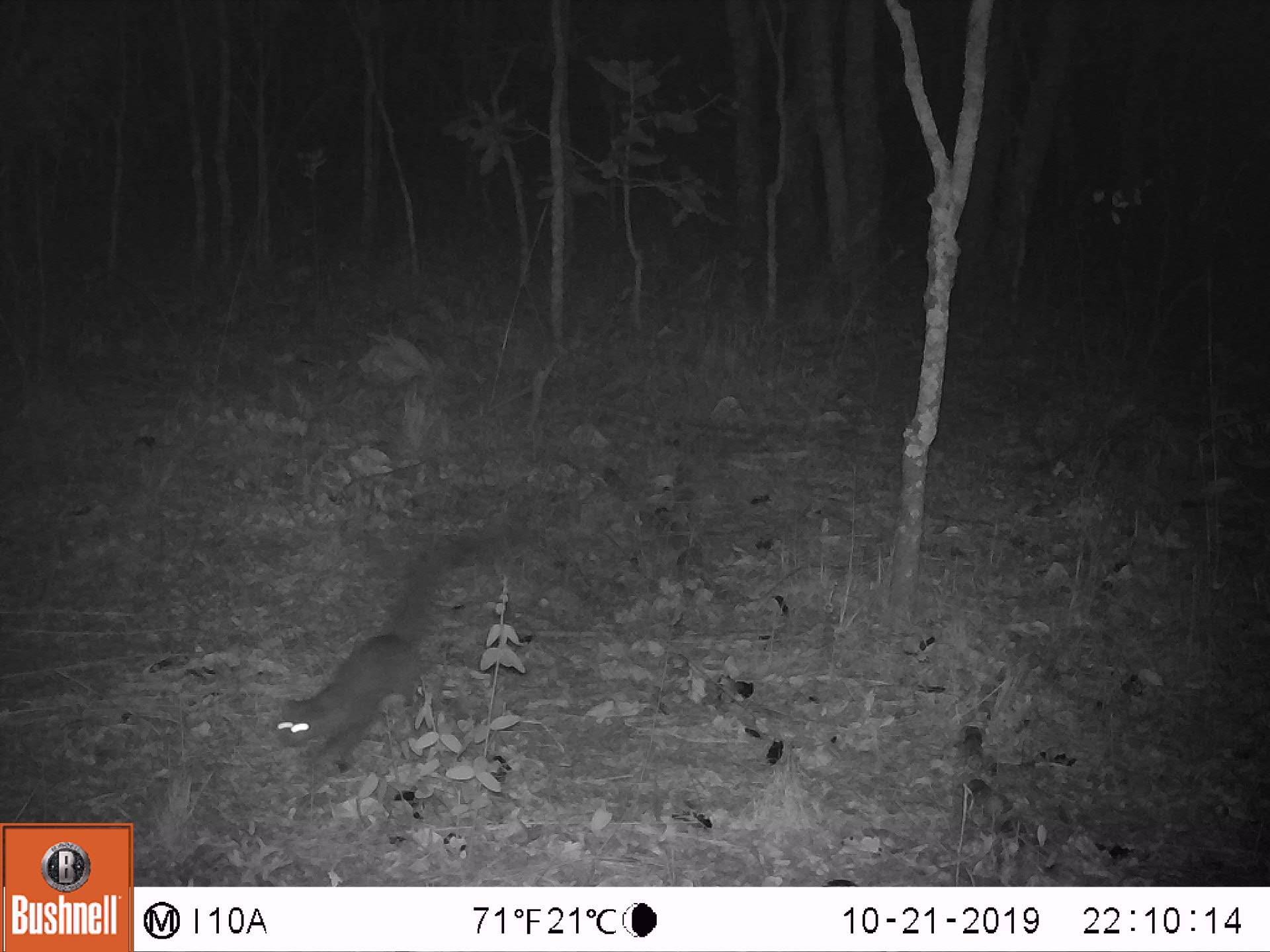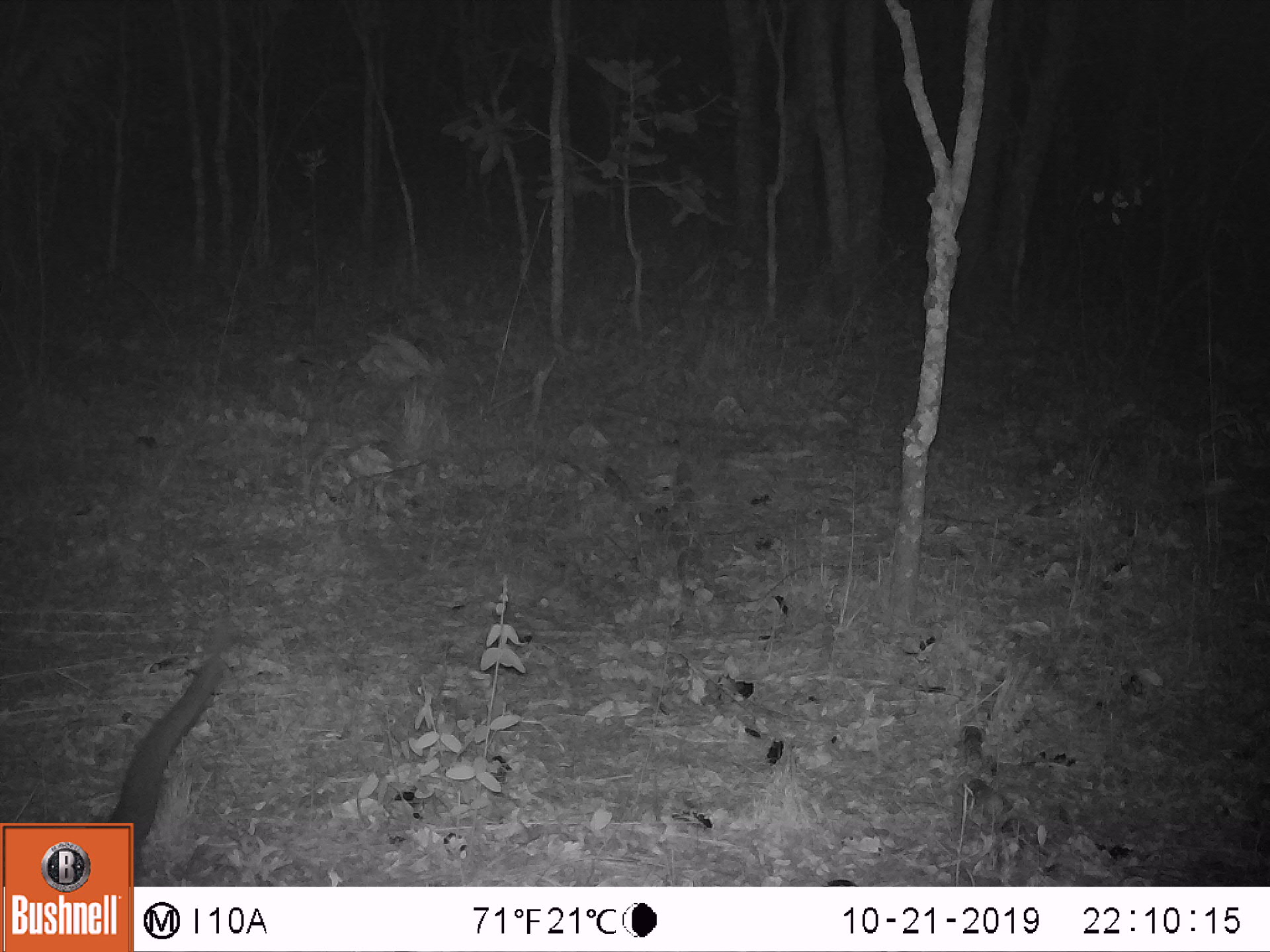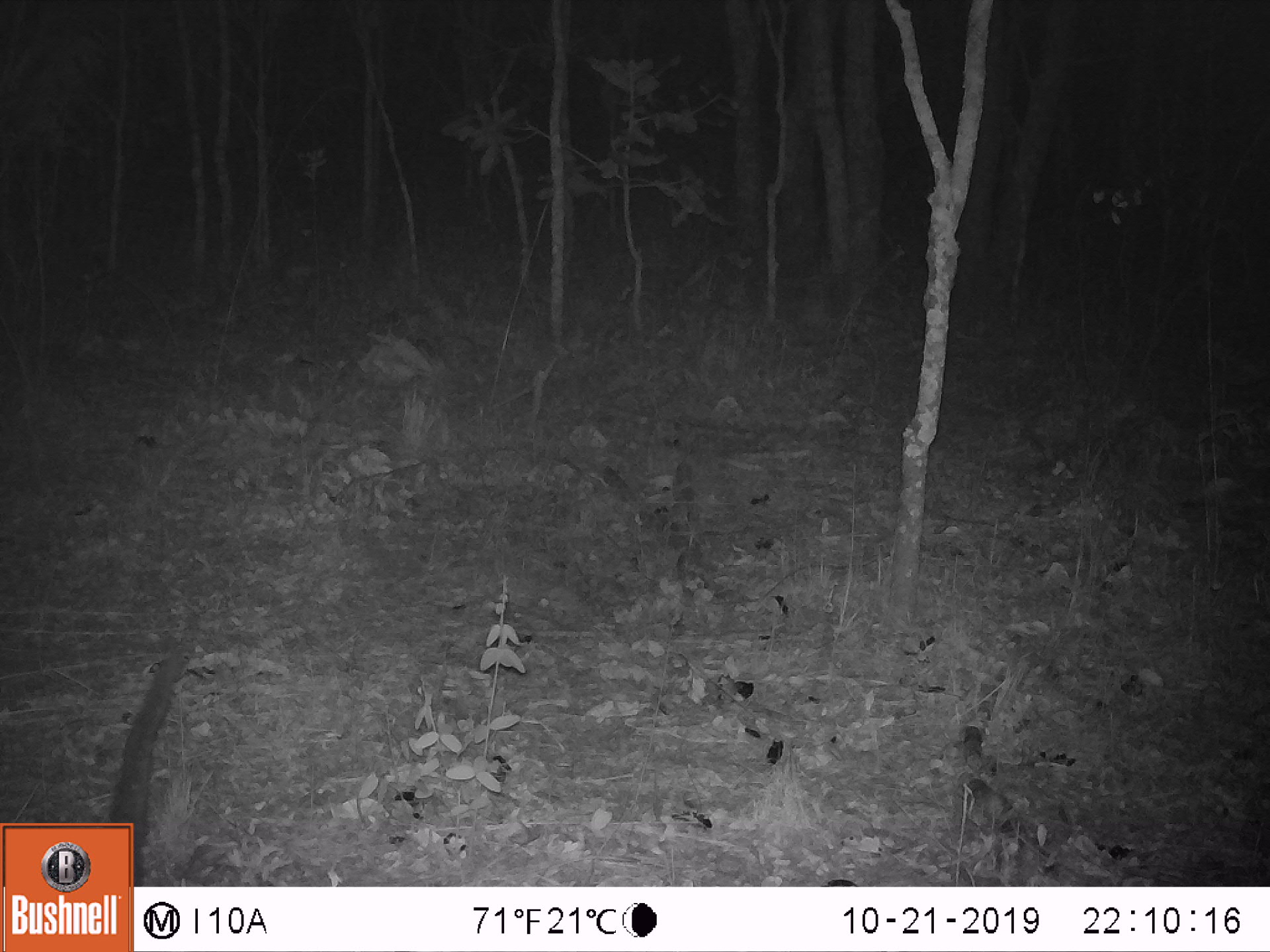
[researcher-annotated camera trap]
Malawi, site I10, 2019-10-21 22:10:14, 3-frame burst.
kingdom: Animalia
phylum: Chordata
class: Mammalia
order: Carnivora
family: Herpestidae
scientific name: Herpestidae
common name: mongoose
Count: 1.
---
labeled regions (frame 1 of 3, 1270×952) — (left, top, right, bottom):
mongoose: (275, 525, 499, 773)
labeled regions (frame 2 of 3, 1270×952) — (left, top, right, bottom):
mongoose: (103, 652, 232, 819)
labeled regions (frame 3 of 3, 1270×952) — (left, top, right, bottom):
mongoose: (108, 645, 192, 819)